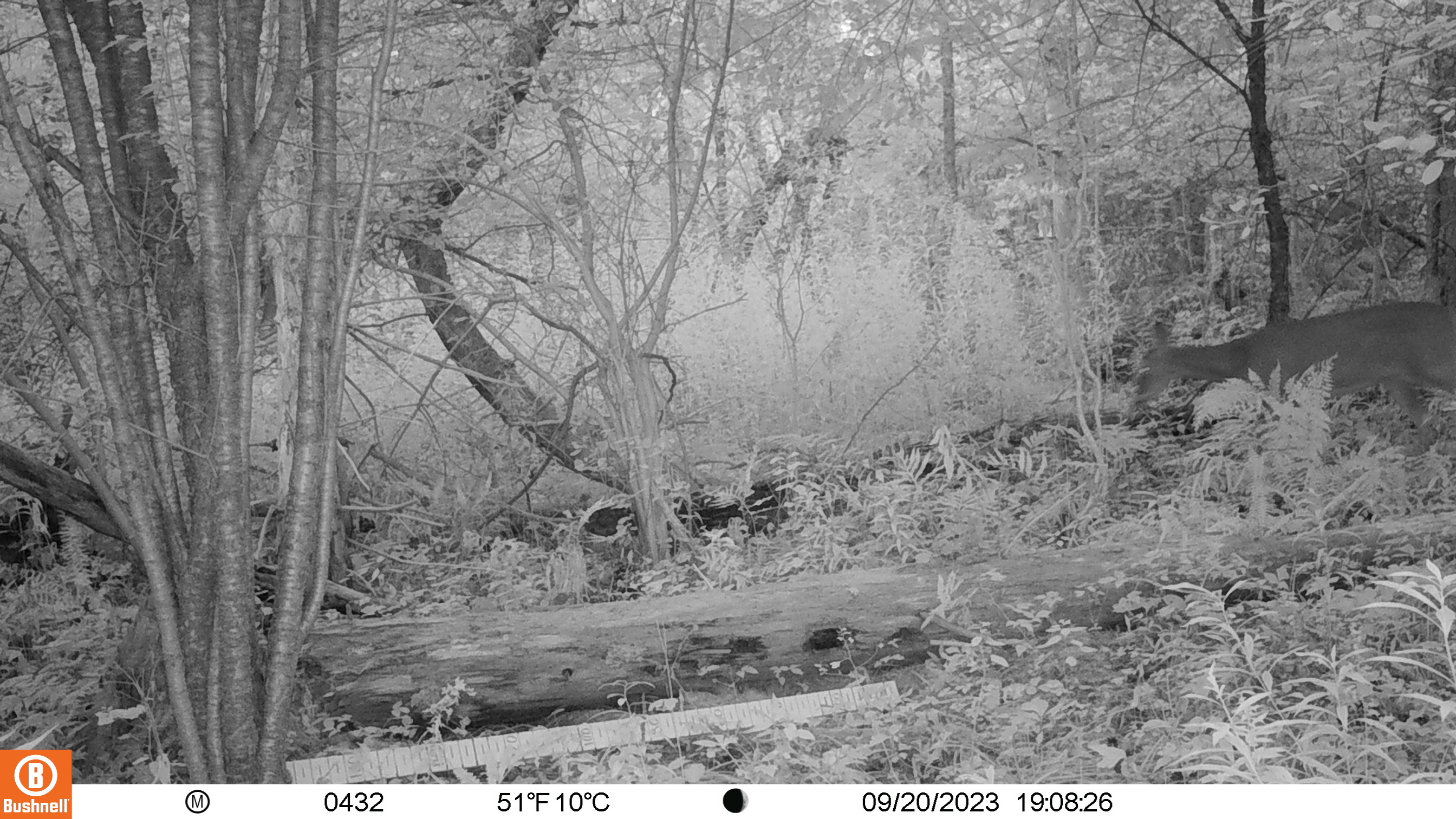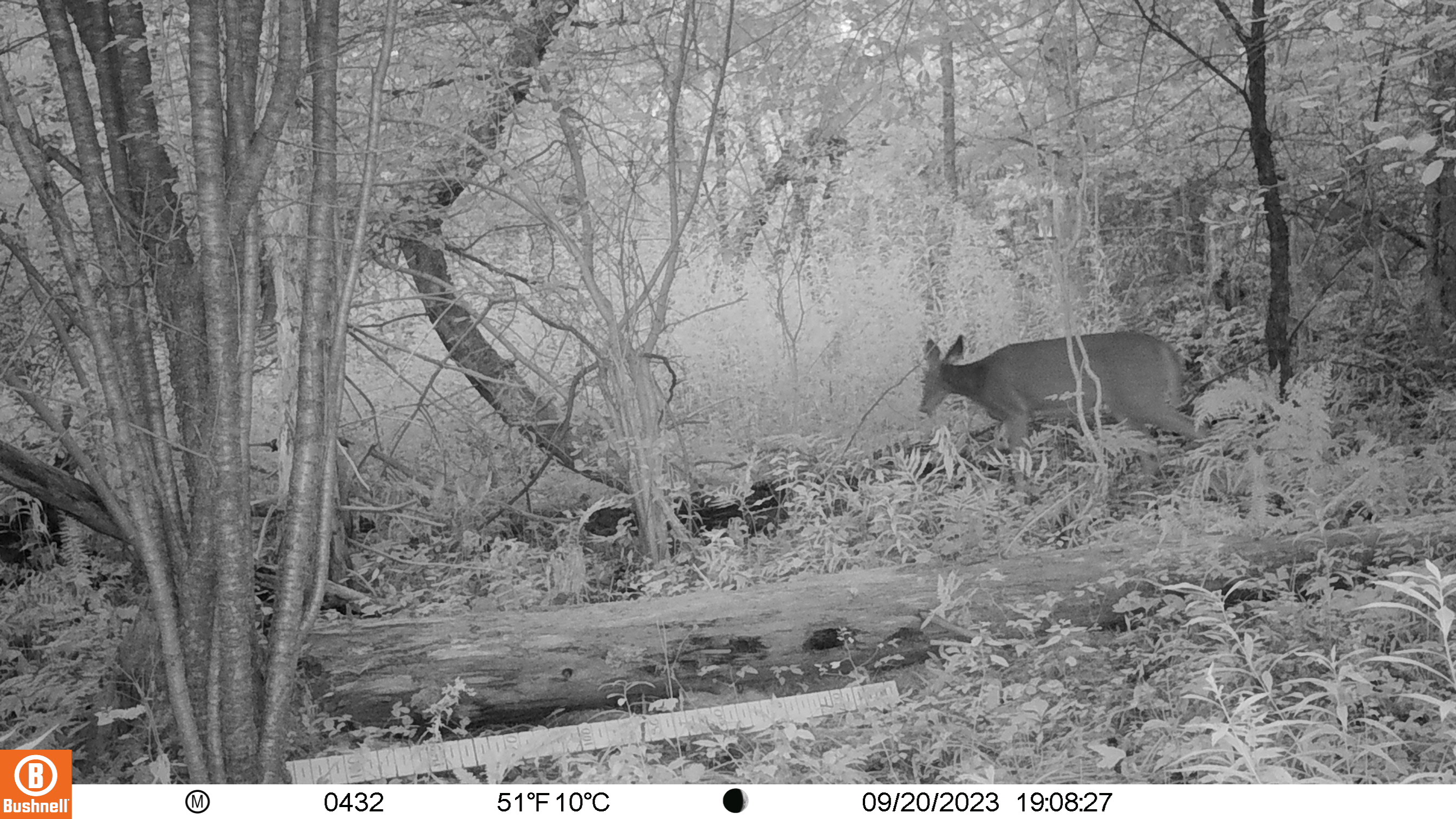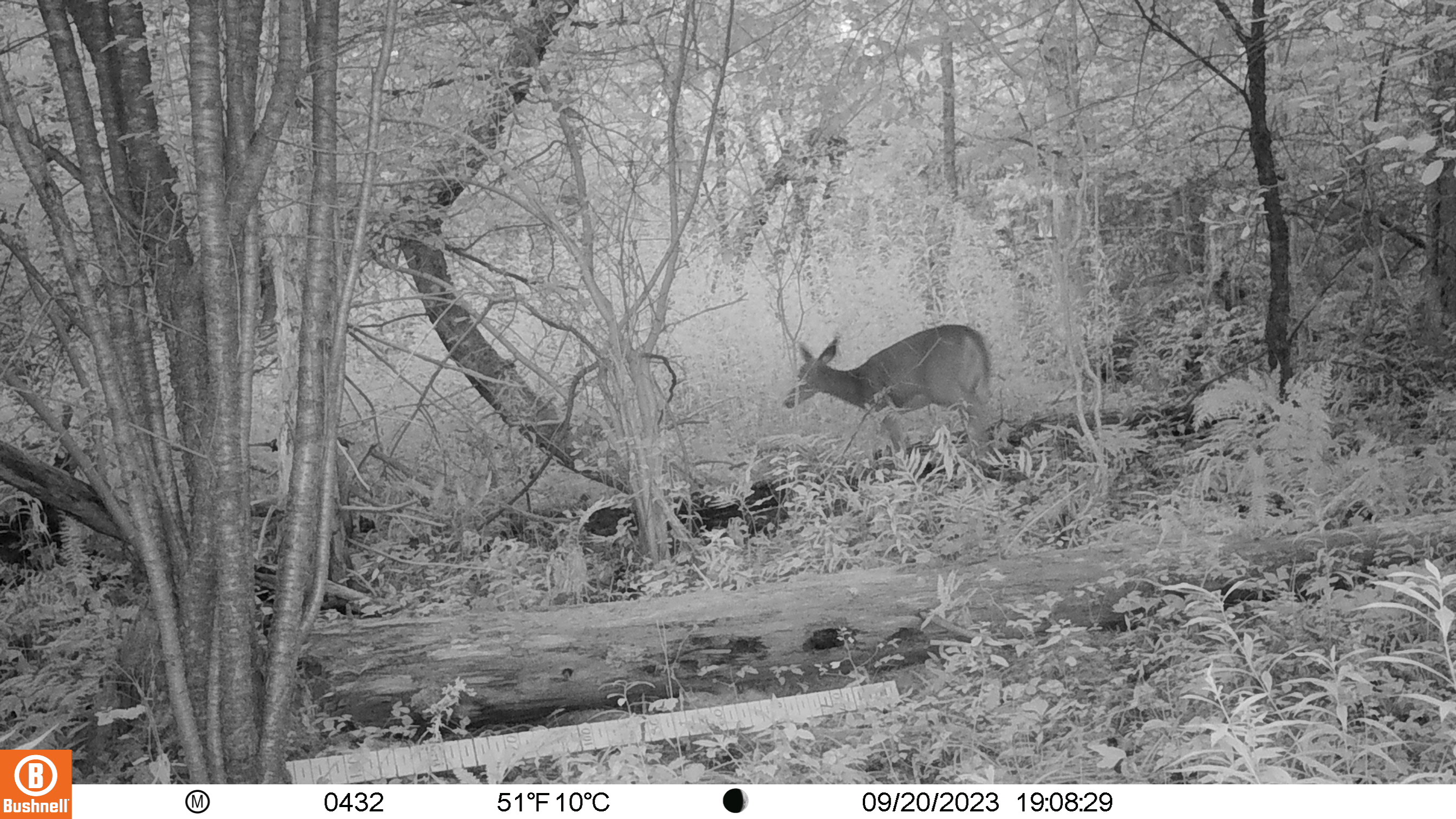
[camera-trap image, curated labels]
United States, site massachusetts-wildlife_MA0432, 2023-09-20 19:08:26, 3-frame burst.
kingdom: Animalia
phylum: Chordata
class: Mammalia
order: Artiodactyla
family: Cervidae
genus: Odocoileus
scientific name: Odocoileus virginianus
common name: white-tailed deer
White-tailed deer (Odocoileus virginianus).